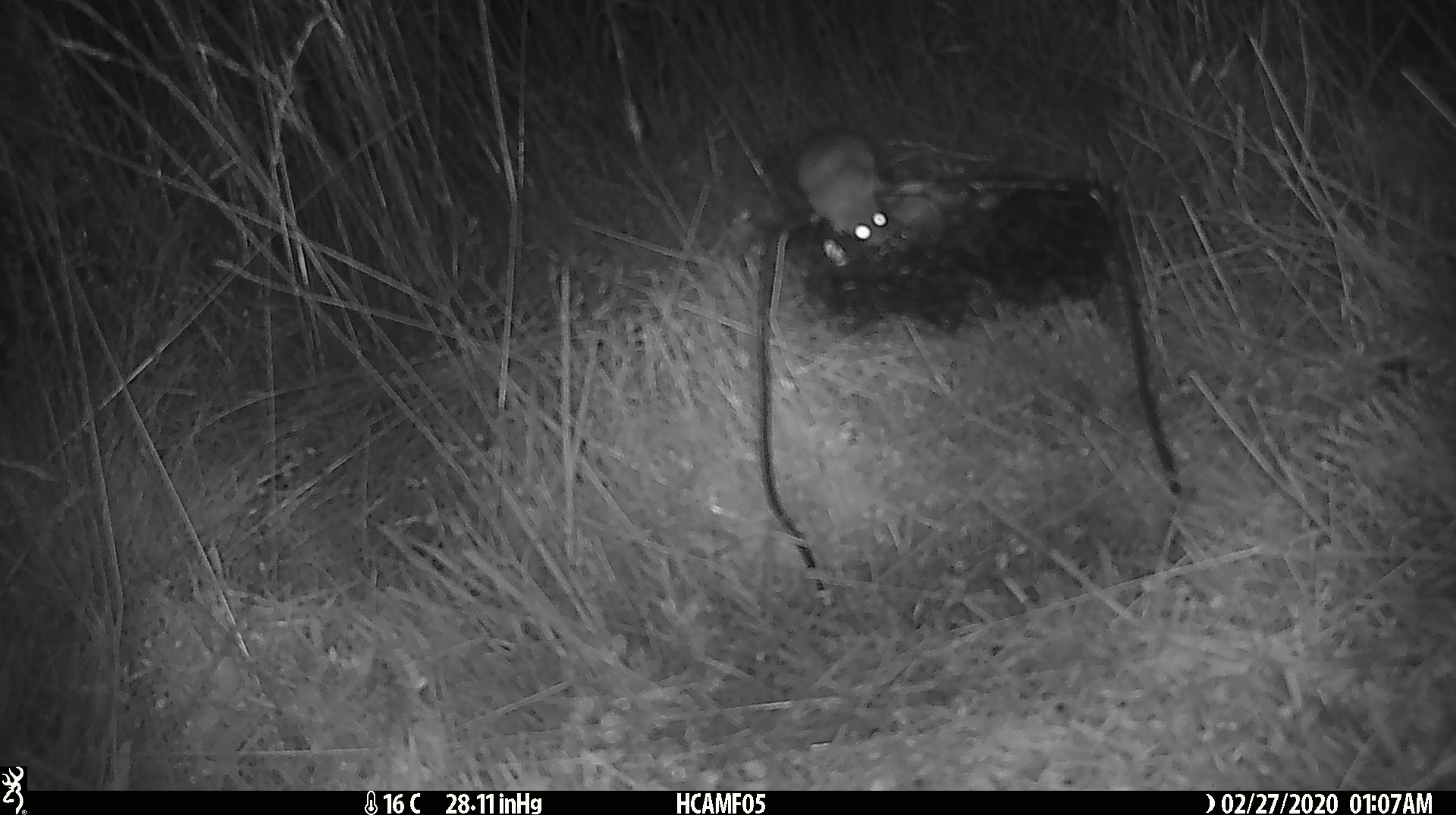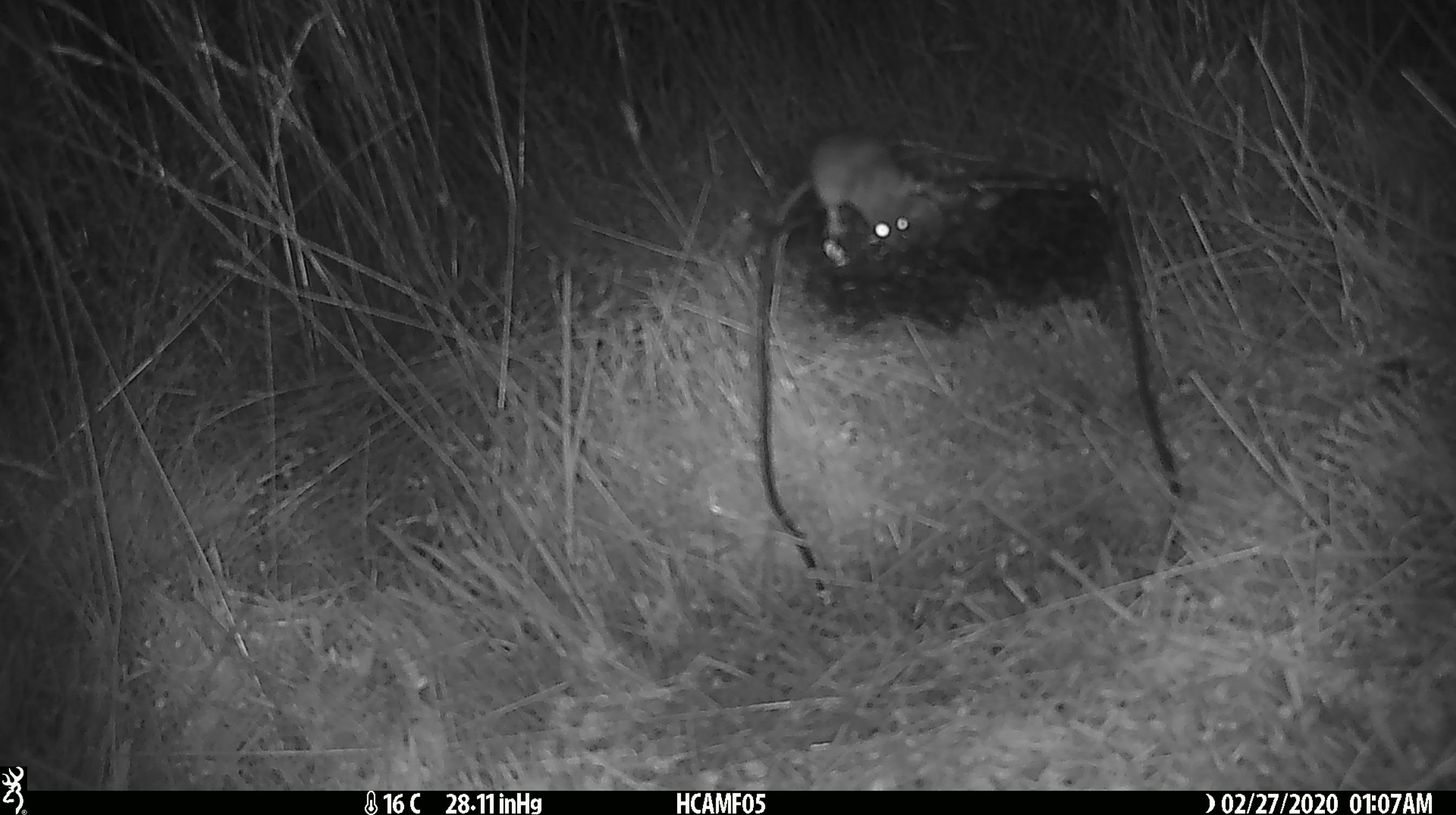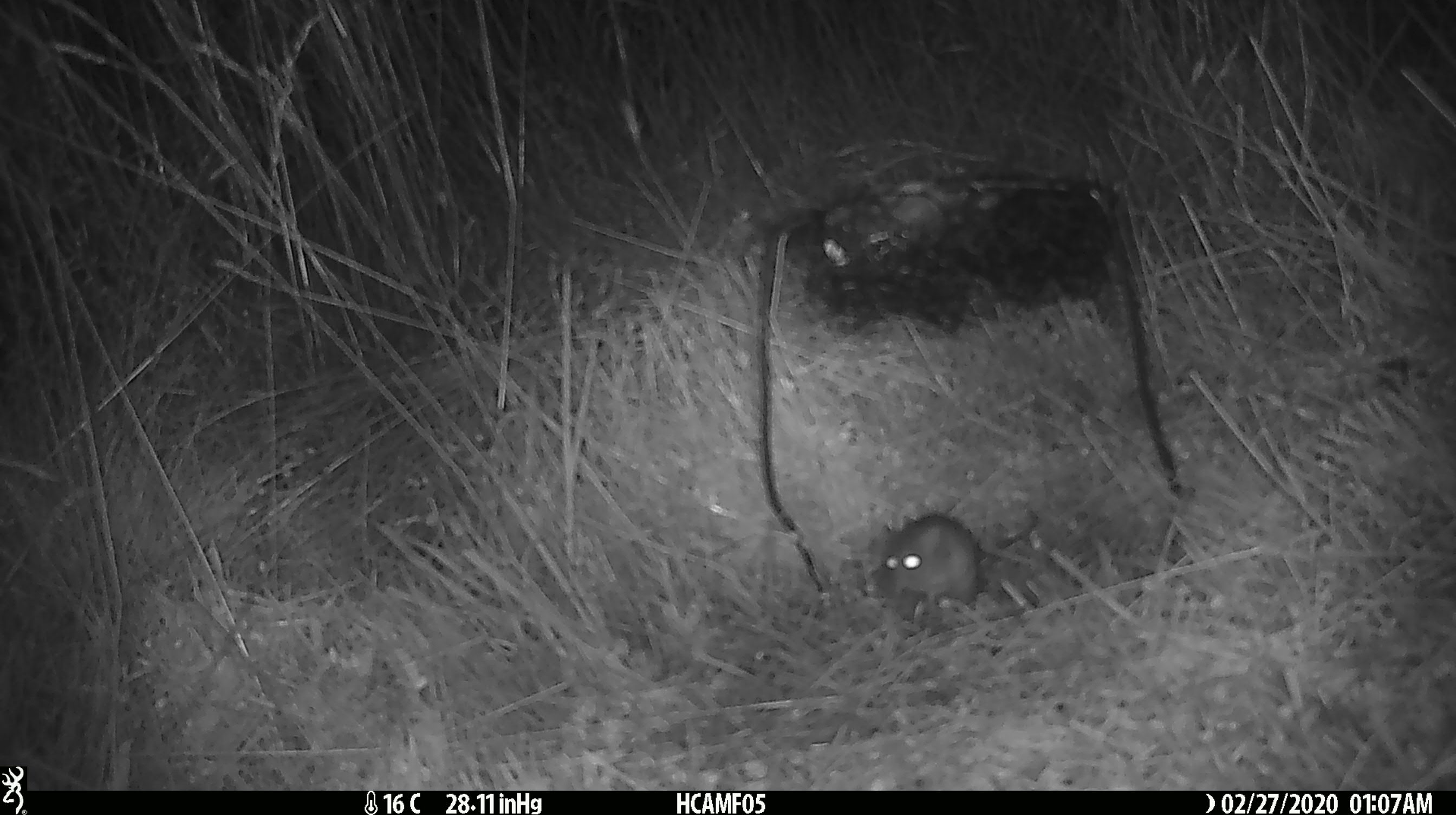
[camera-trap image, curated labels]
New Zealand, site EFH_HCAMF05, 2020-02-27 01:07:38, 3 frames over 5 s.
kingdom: Animalia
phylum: Chordata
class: Mammalia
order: Rodentia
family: Muridae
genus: Mus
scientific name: Mus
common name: mouse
Mouse (Mus).